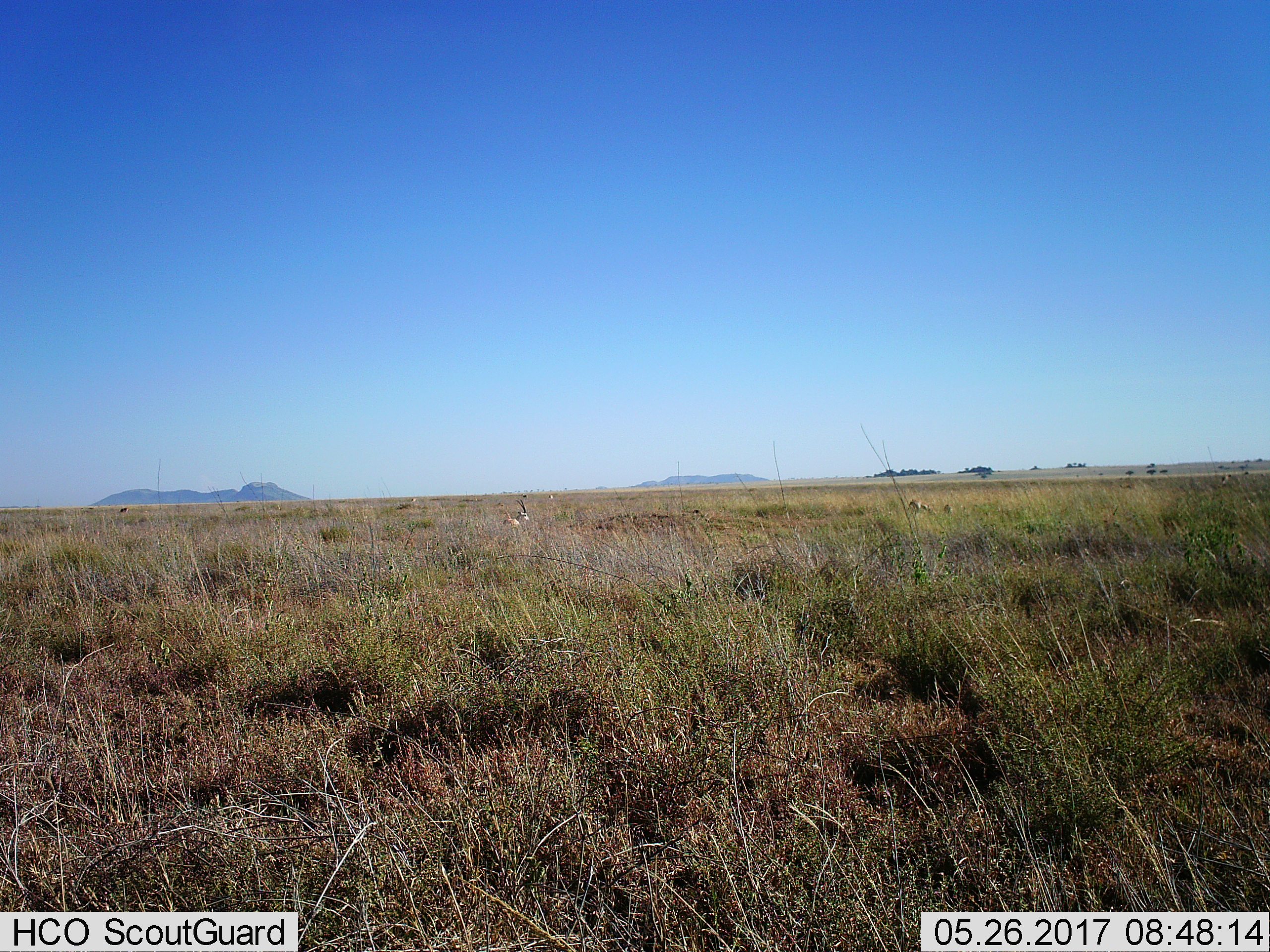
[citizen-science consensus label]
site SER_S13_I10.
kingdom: Animalia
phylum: Chordata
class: Mammalia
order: Artiodactyla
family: Bovidae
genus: Eudorcas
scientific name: Eudorcas thomsonii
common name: thomson's gazelle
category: gazellethomsons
Gazellethomsons (thomson's gazelle) (Eudorcas thomsonii), count 7. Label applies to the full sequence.